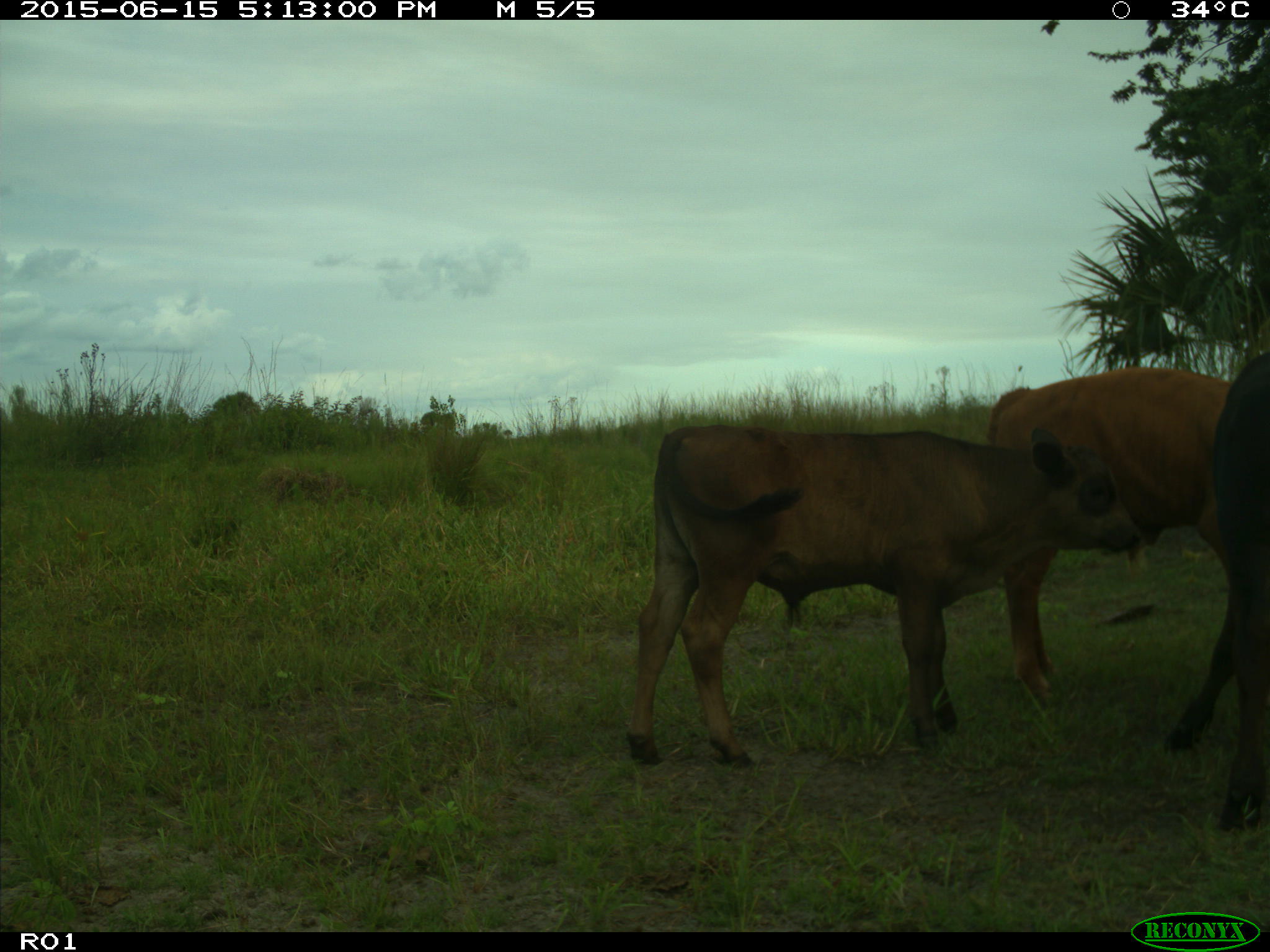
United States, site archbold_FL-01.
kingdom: Animalia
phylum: Chordata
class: Mammalia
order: Artiodactyla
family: Bovidae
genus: Bos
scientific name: Bos taurus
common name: domestic cow